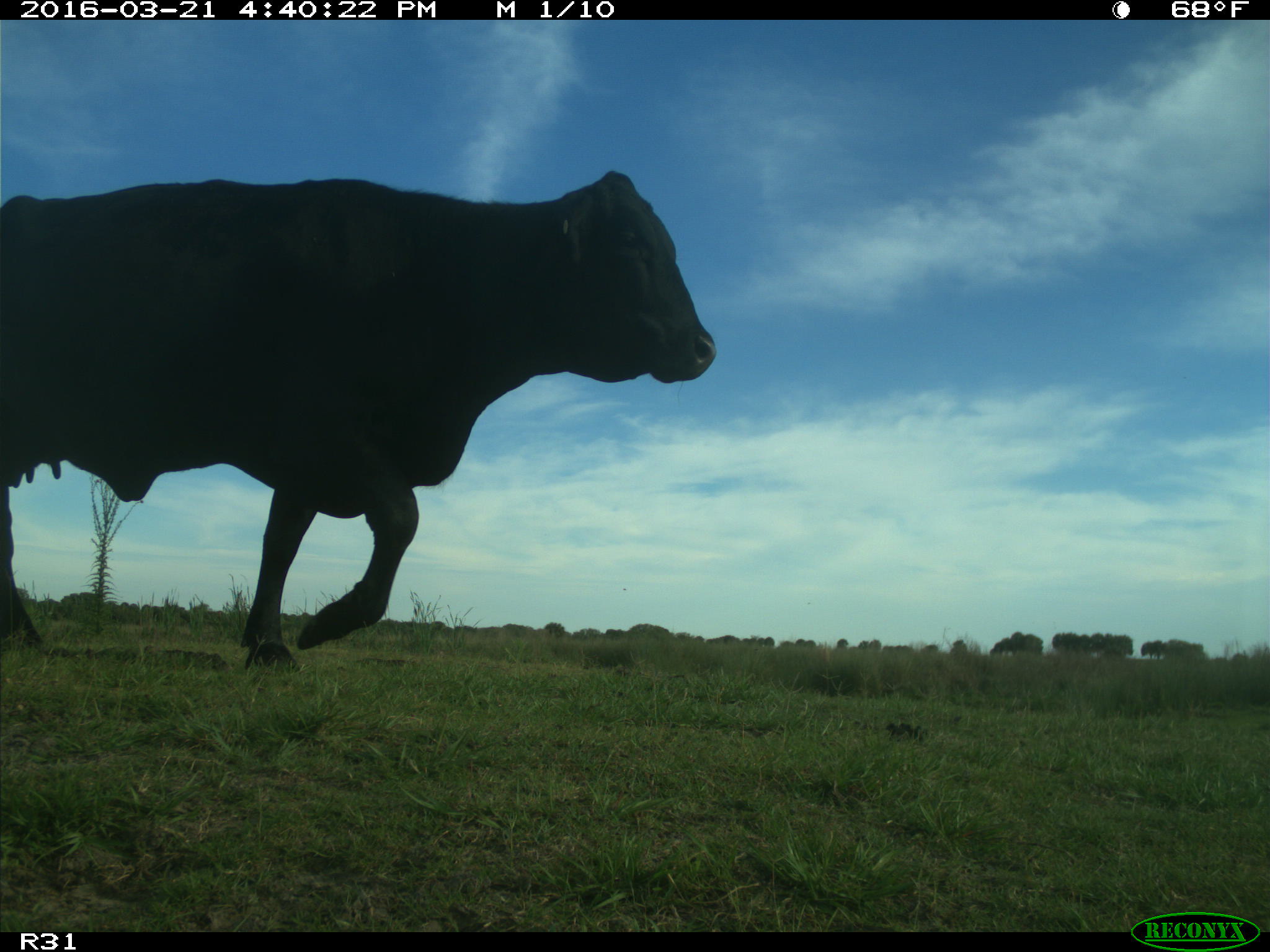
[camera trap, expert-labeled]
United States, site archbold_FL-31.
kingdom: Animalia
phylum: Chordata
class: Mammalia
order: Artiodactyla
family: Bovidae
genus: Bos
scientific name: Bos taurus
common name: domestic cow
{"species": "Bos taurus (domestic cow)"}